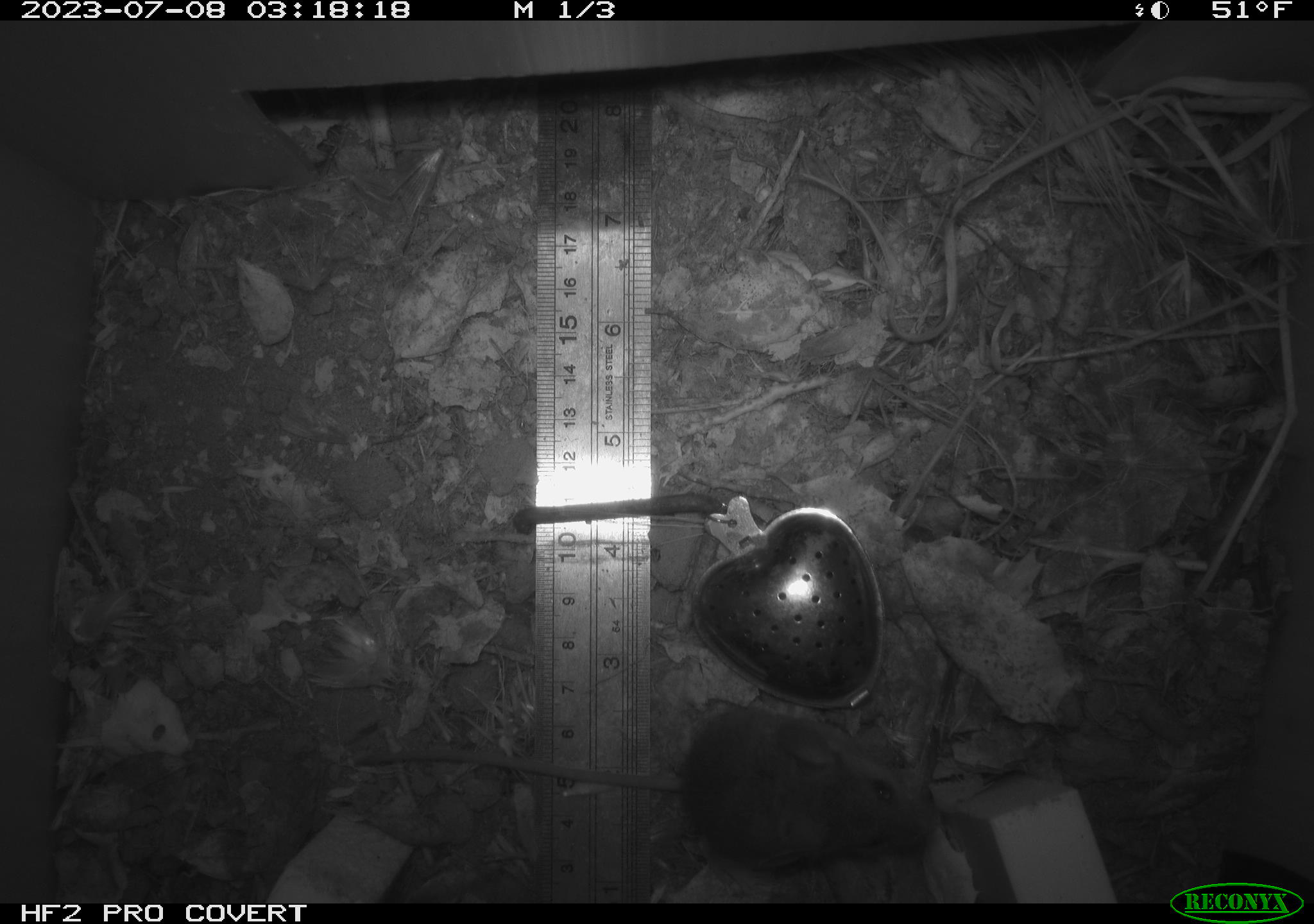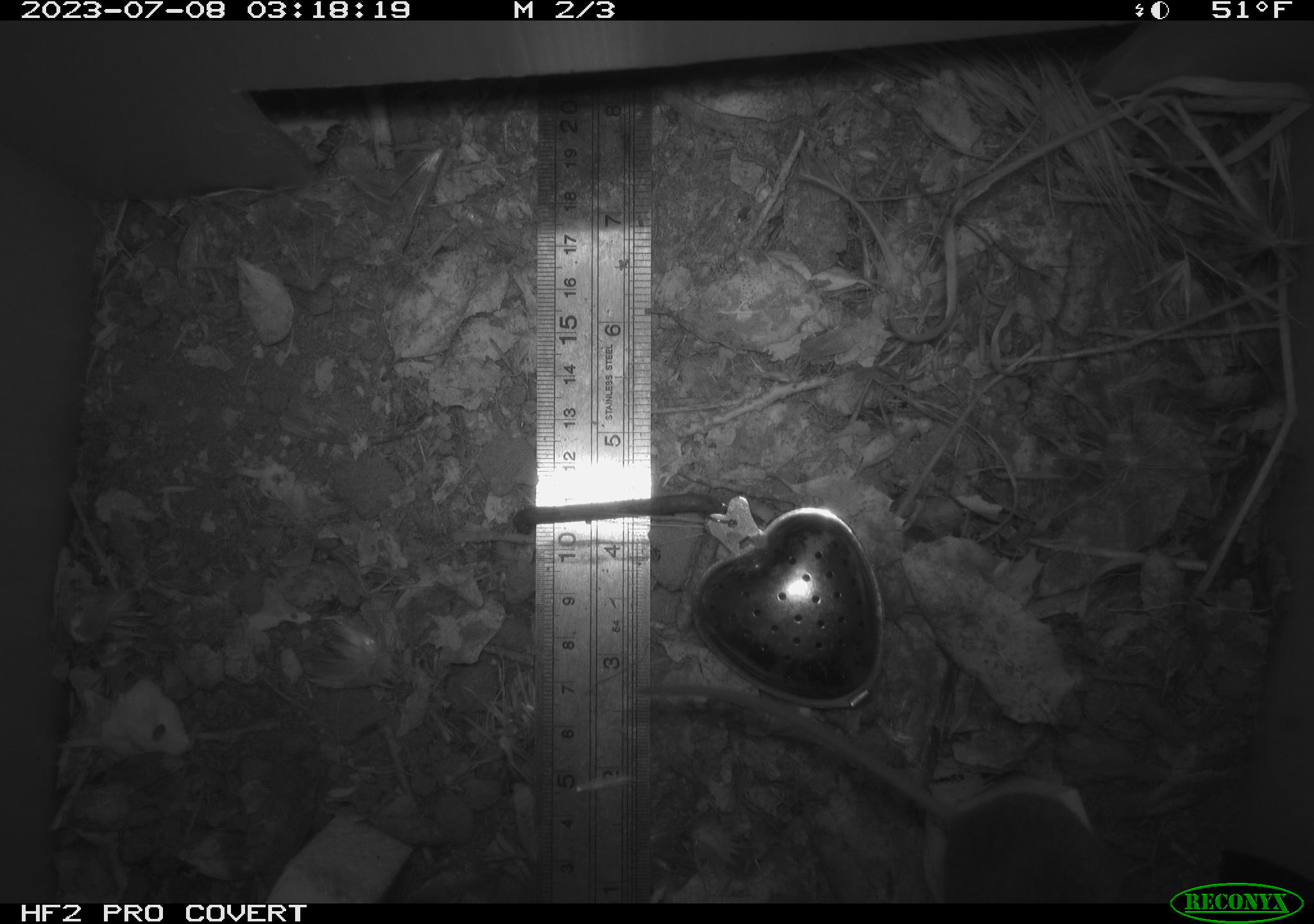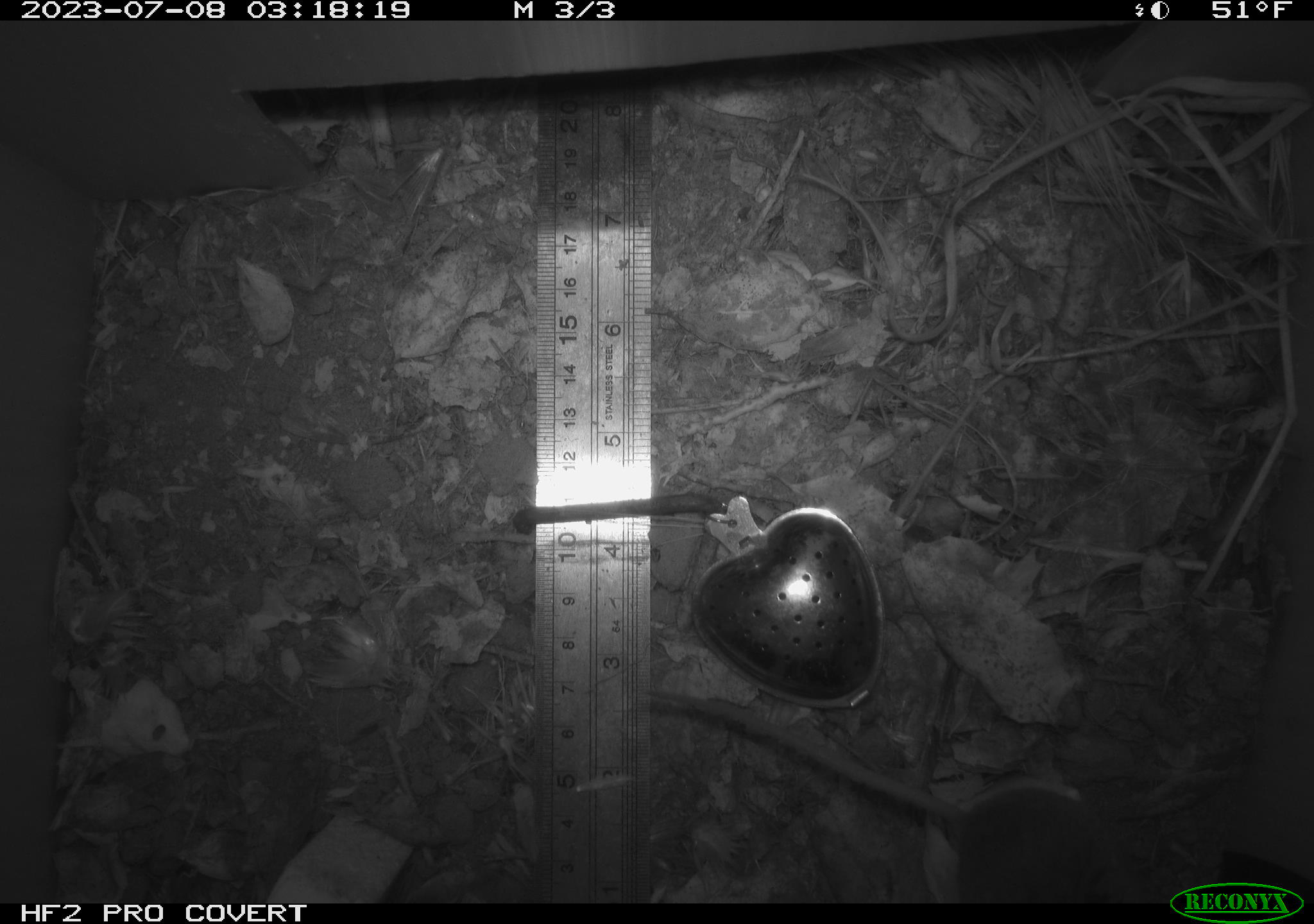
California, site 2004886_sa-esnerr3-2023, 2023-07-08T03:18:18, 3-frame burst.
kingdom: Animalia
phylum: Chordata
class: Mammalia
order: Rodentia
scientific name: Rodentia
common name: mouse species